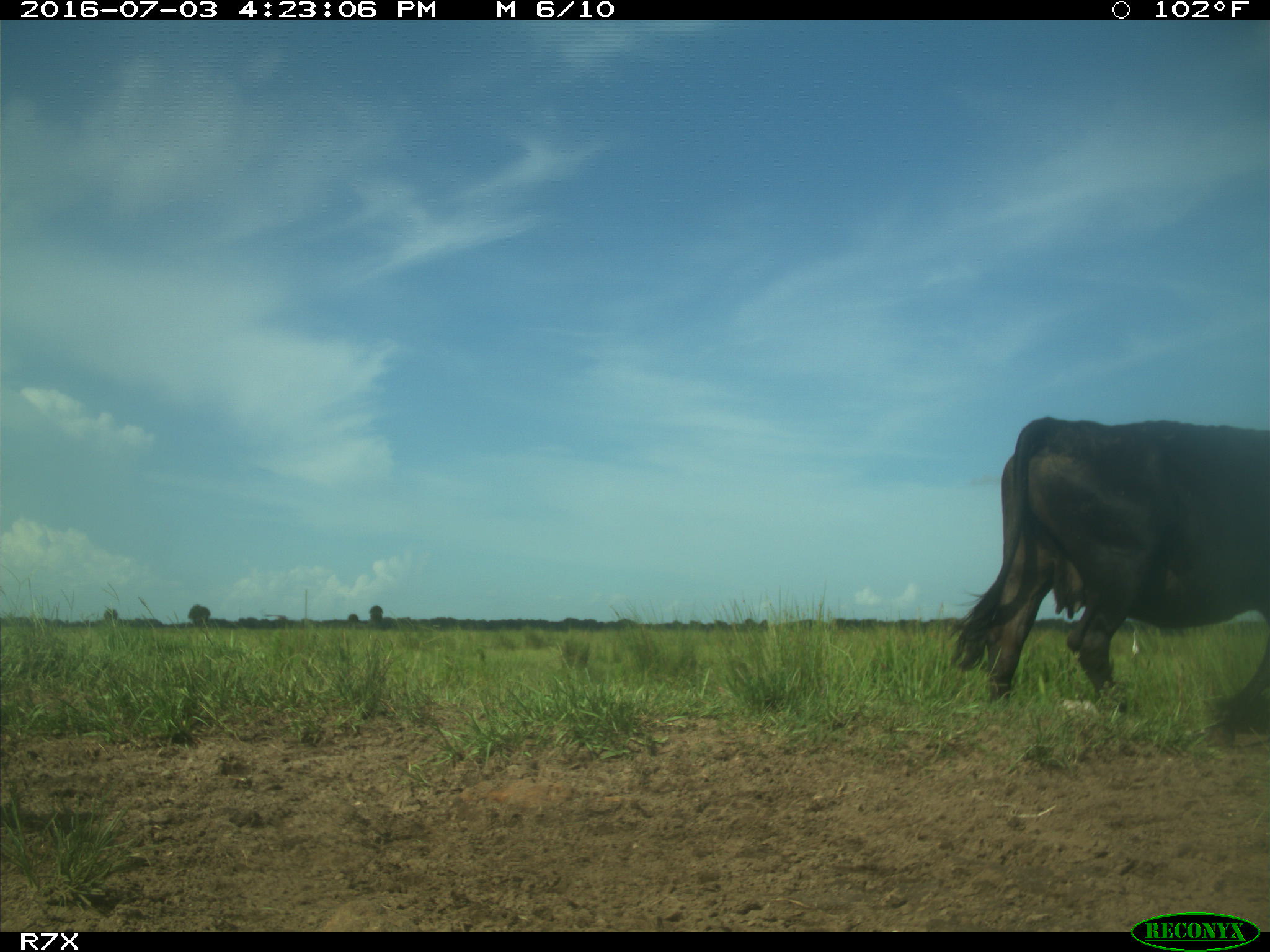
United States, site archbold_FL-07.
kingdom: Animalia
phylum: Chordata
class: Mammalia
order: Artiodactyla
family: Bovidae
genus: Bos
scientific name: Bos taurus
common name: domestic cow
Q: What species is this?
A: Bos taurus (domestic cow).